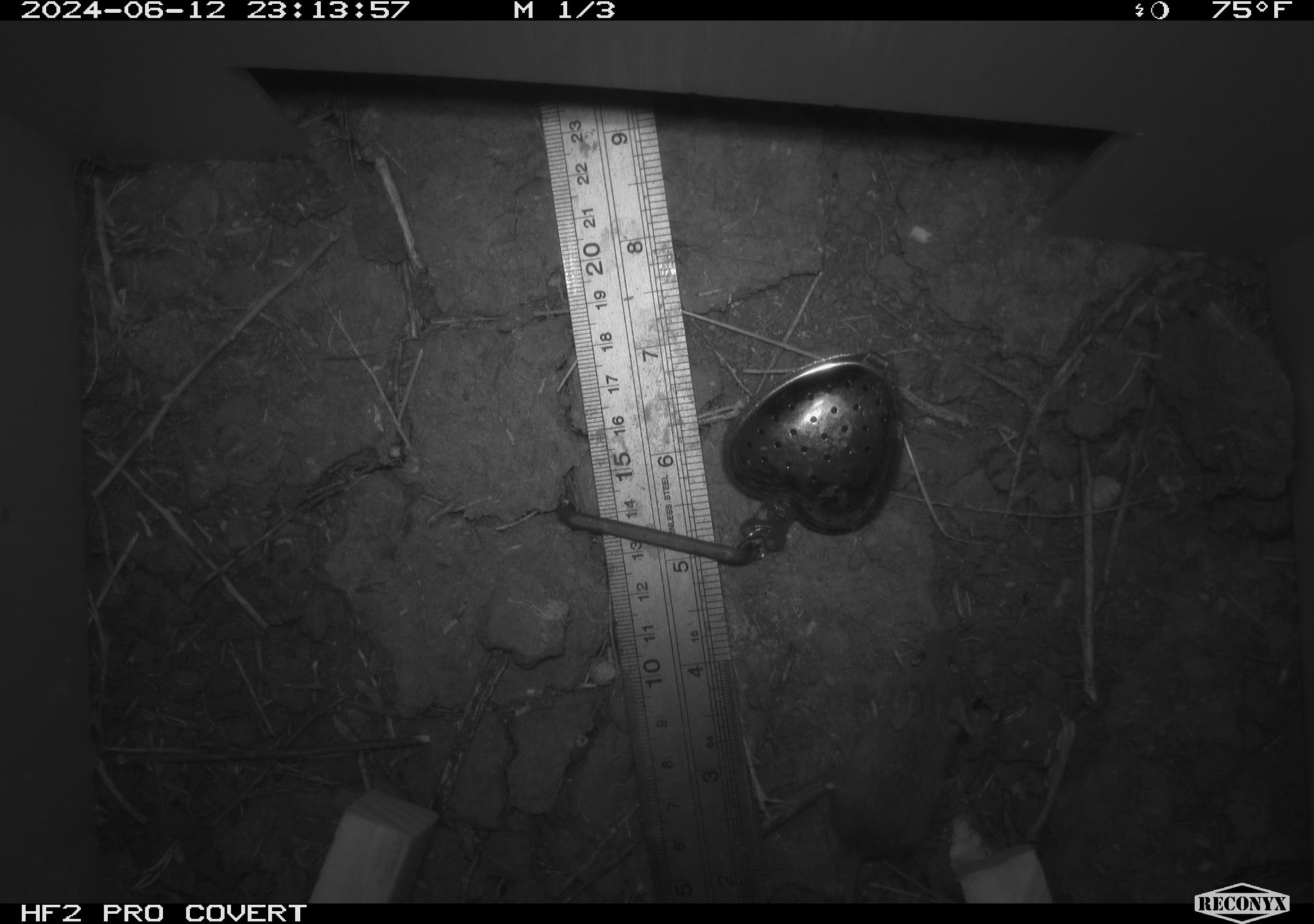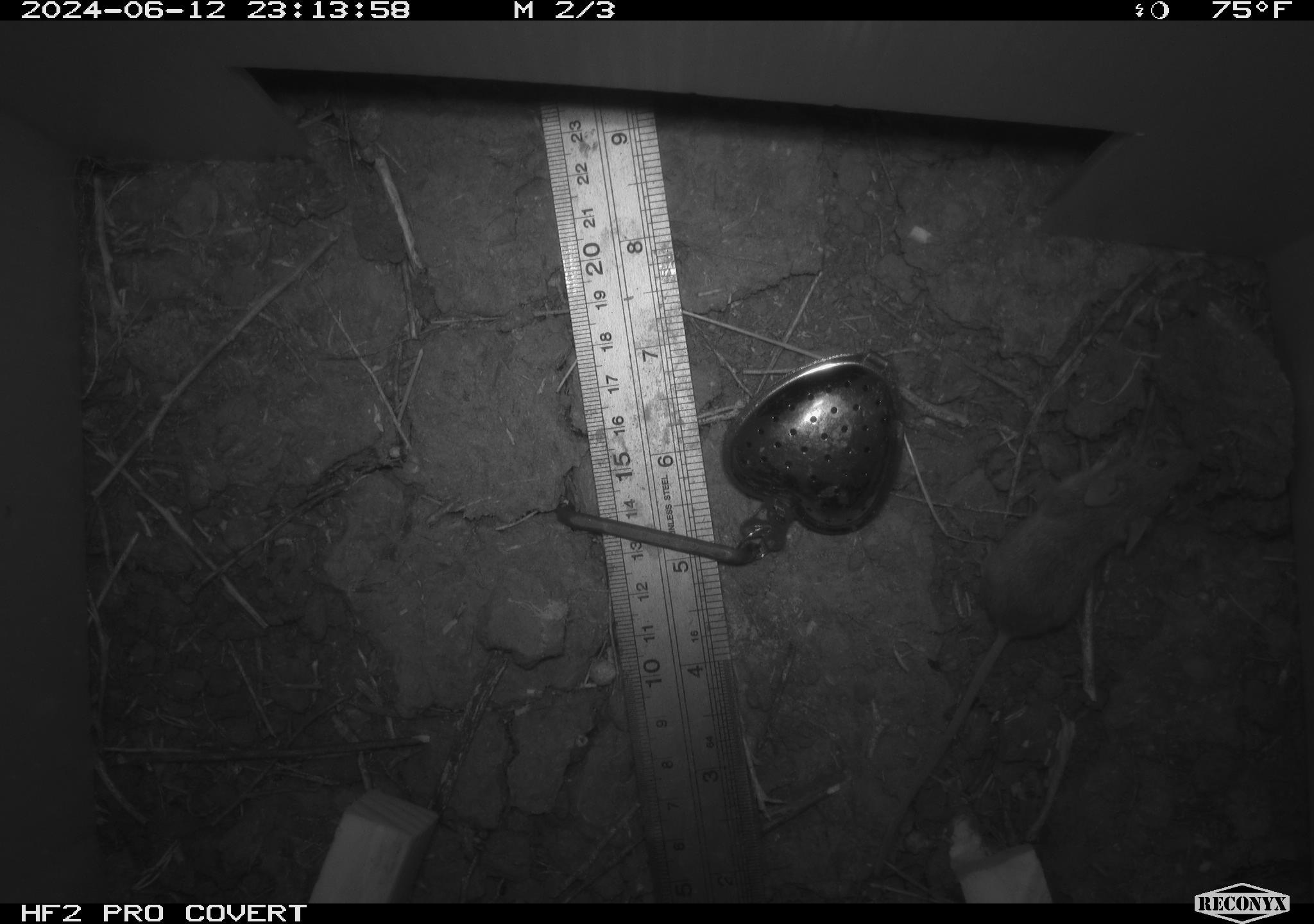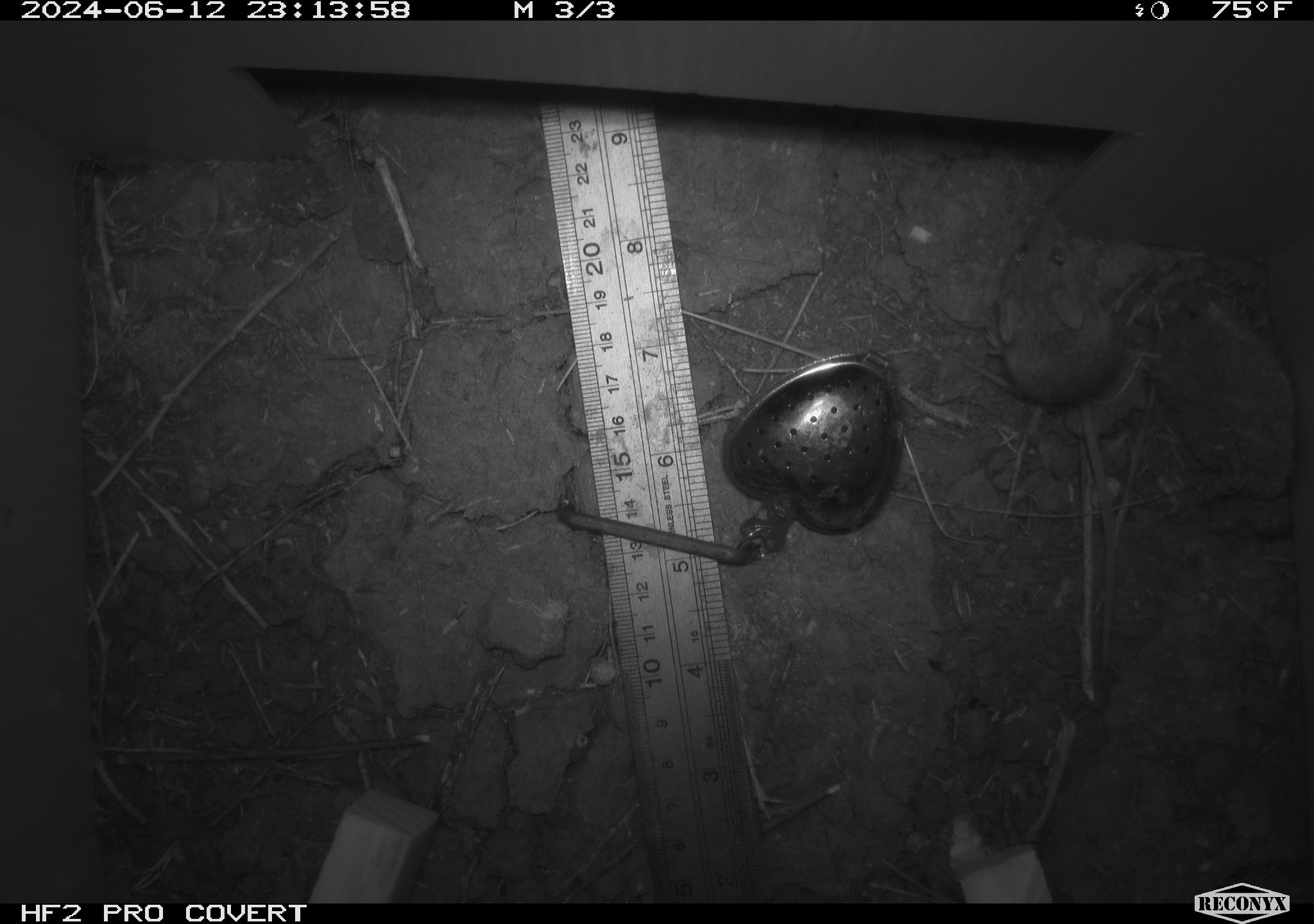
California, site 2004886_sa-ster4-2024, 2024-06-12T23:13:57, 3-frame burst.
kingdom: Animalia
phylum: Chordata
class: Mammalia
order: Rodentia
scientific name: Rodentia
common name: mouse species